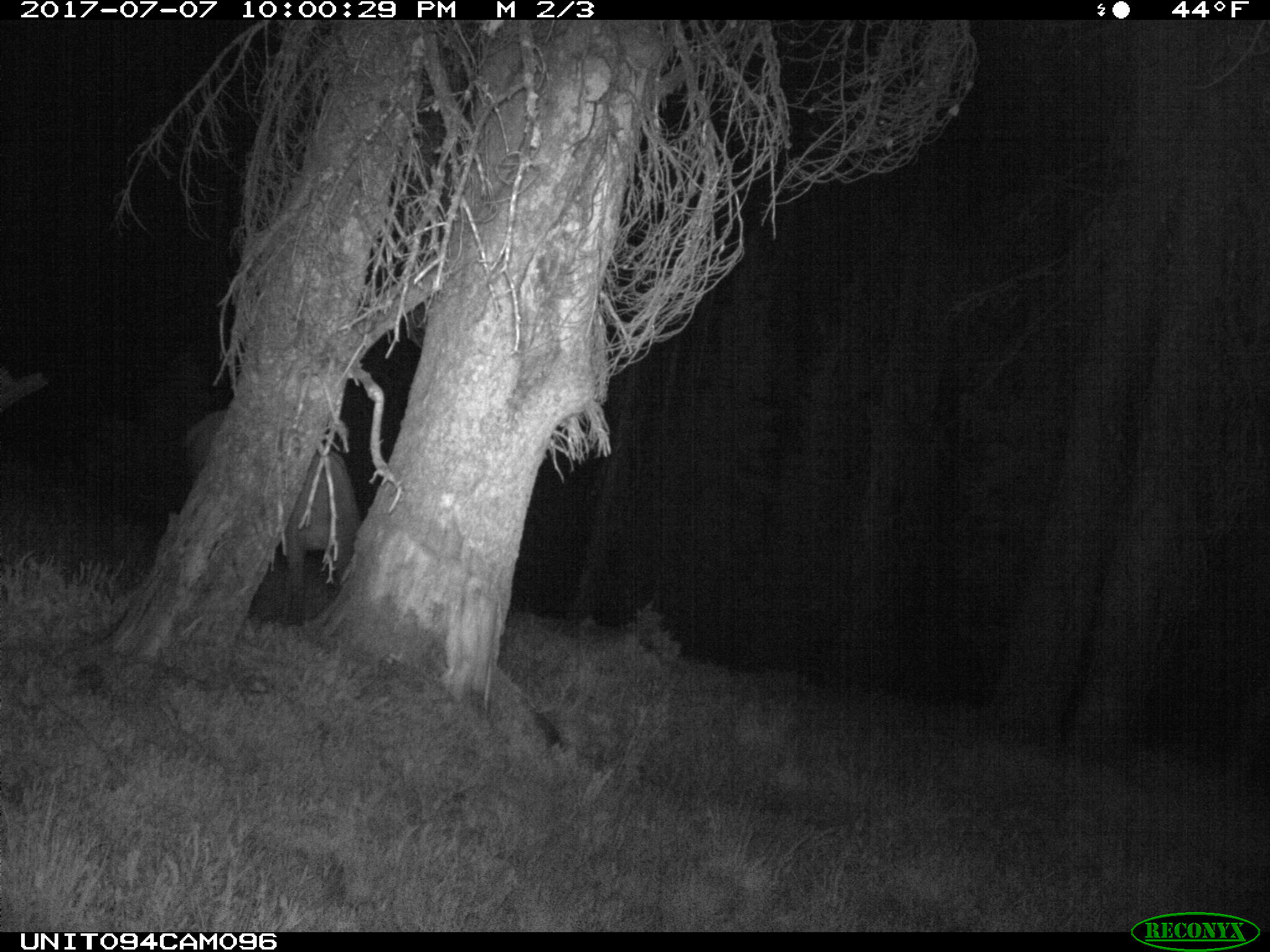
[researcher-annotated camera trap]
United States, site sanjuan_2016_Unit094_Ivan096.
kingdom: Animalia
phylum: Chordata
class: Mammalia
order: Artiodactyla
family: Cervidae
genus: Cervus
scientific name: Cervus elaphus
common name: red deer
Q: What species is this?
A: Cervus elaphus (red deer).